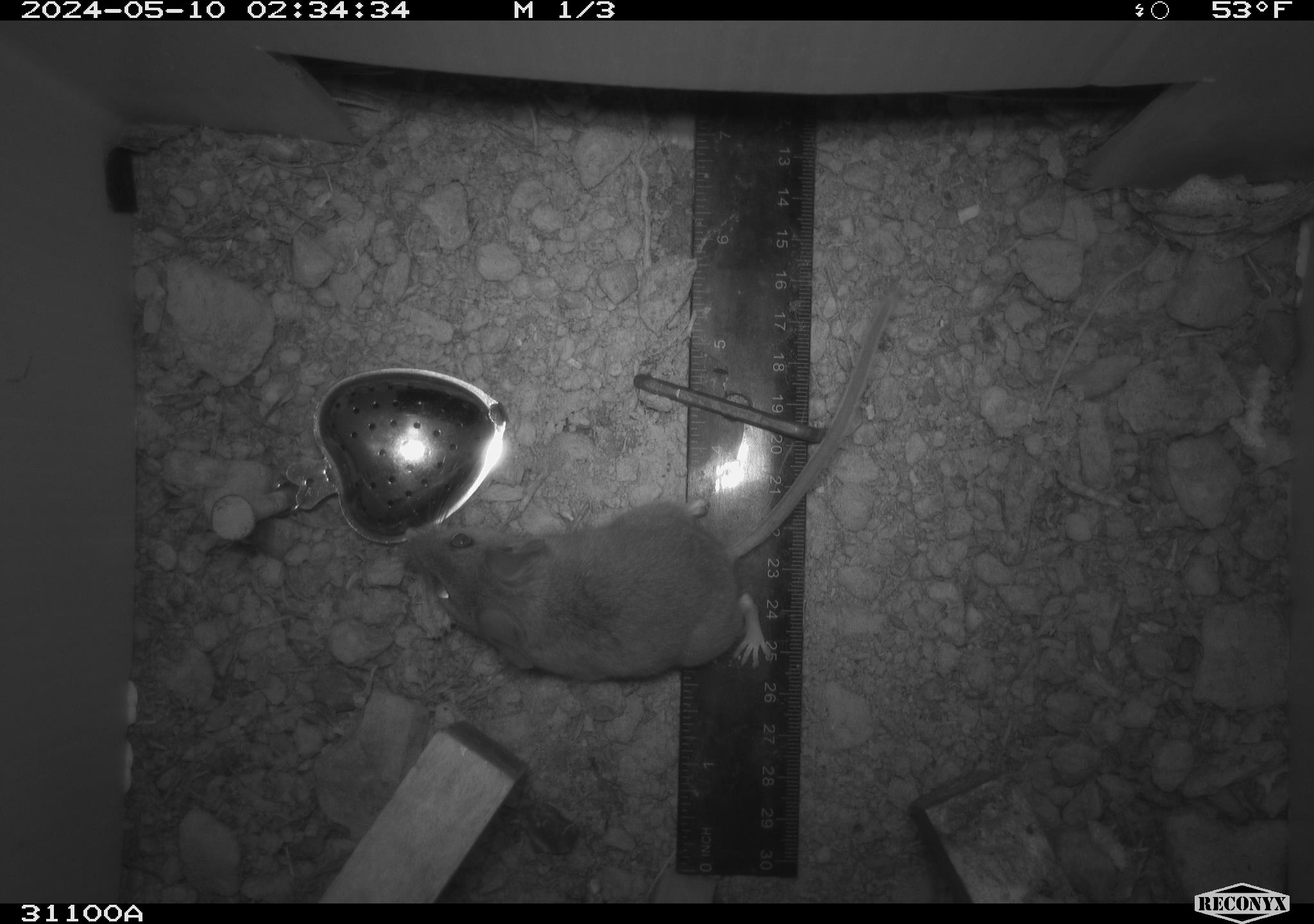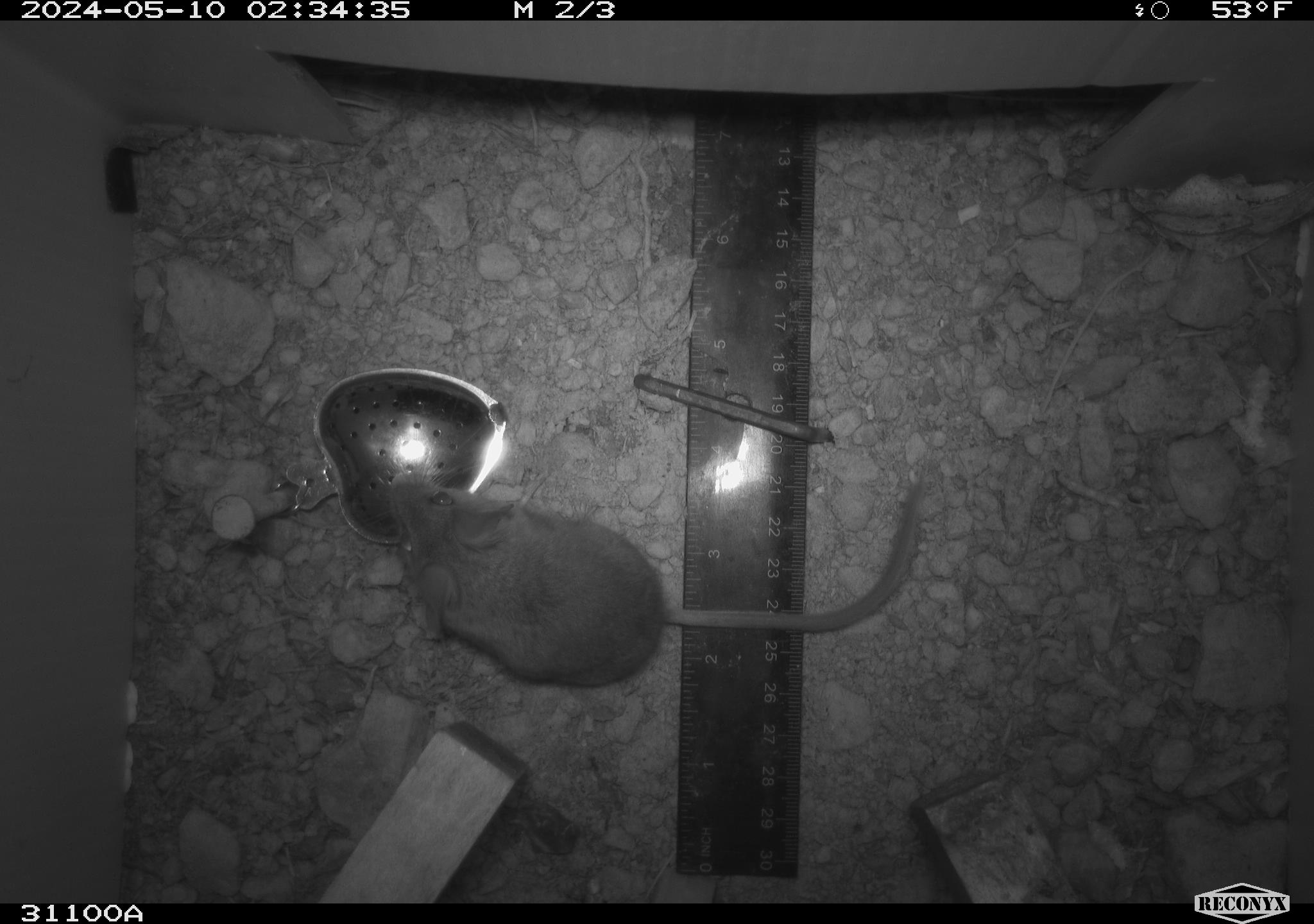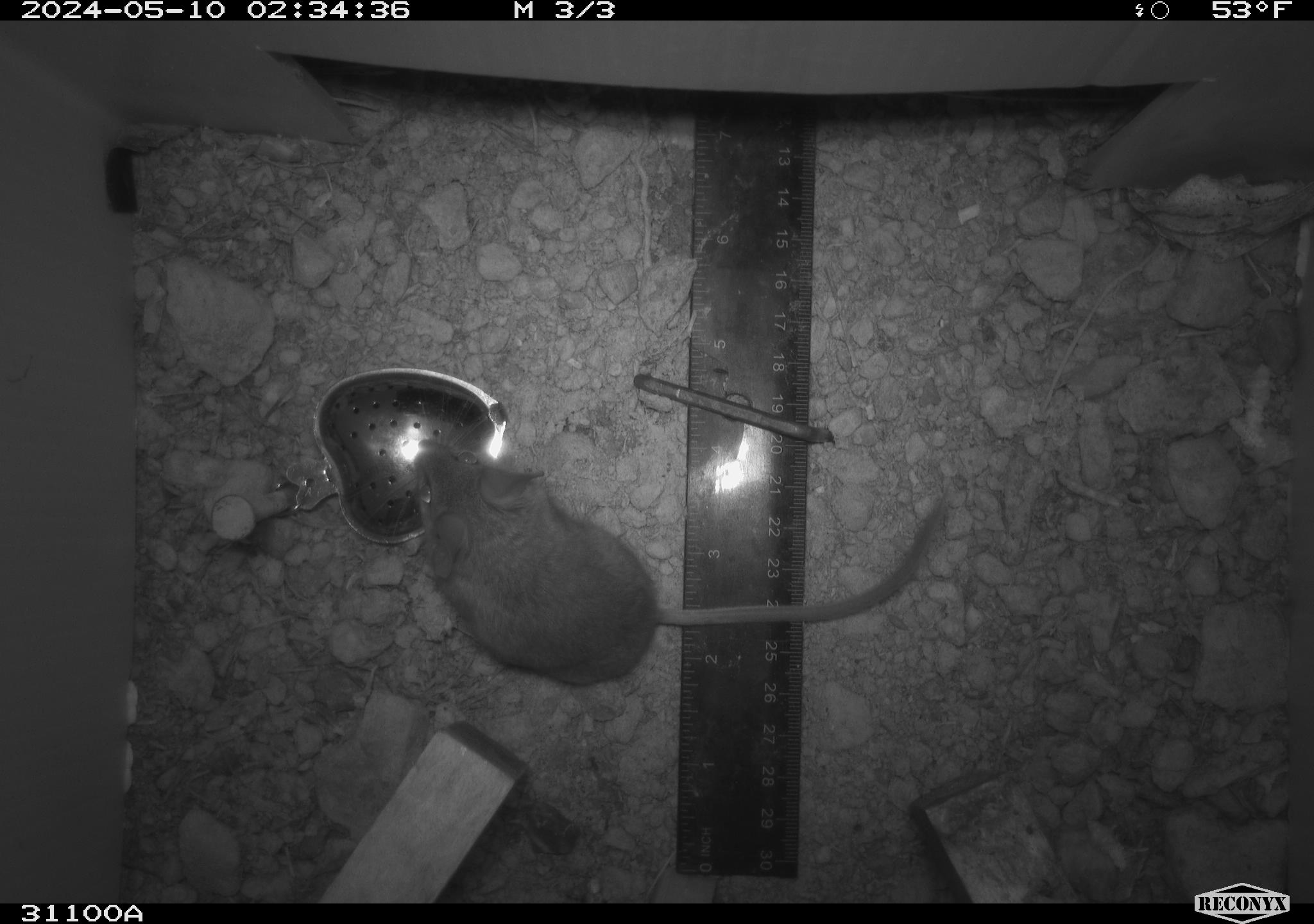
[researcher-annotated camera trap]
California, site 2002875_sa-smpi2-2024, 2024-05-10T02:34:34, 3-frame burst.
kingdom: Animalia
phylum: Chordata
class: Mammalia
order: Rodentia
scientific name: Rodentia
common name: mouse species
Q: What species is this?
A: Mouse species (Rodentia).